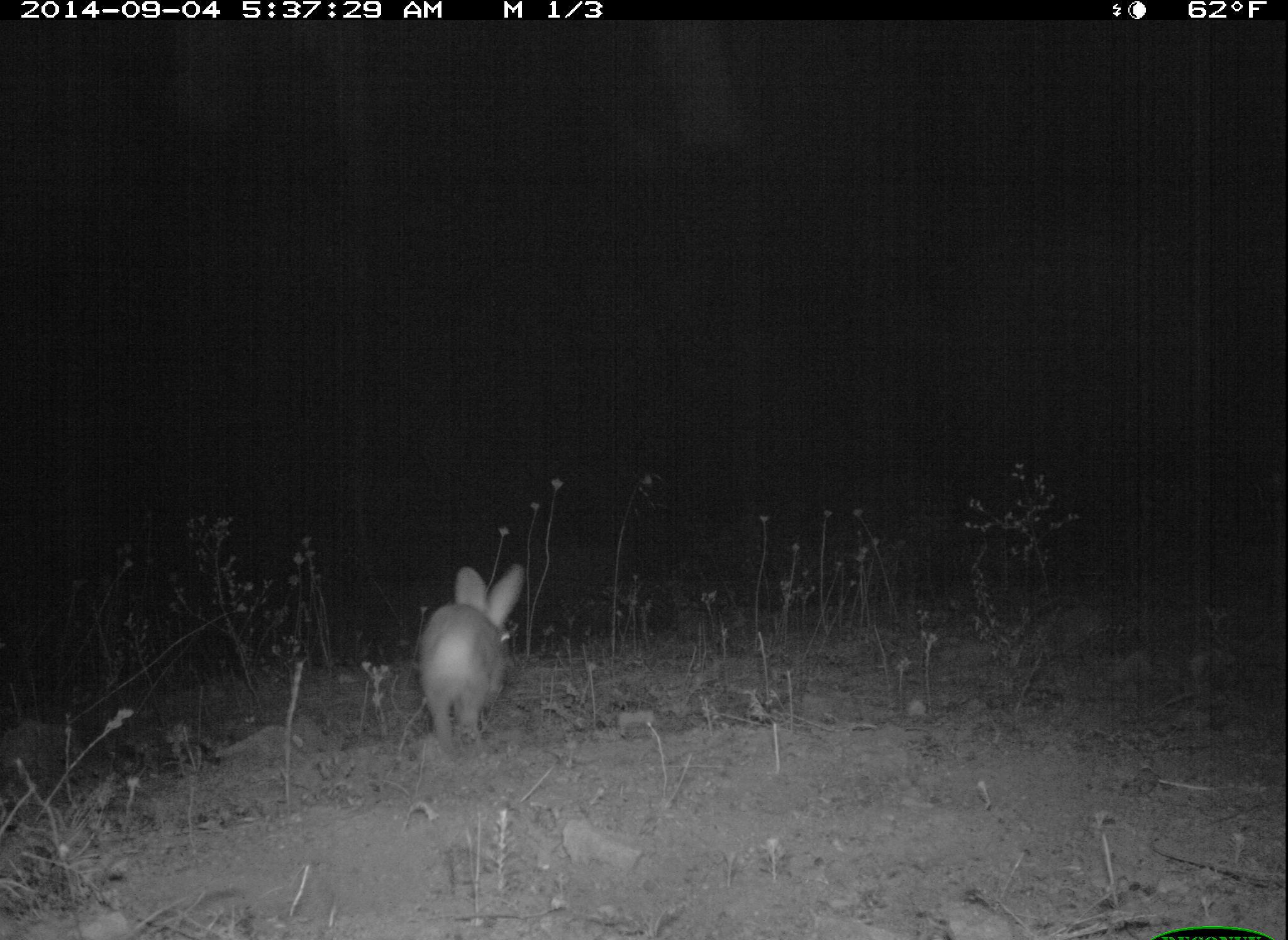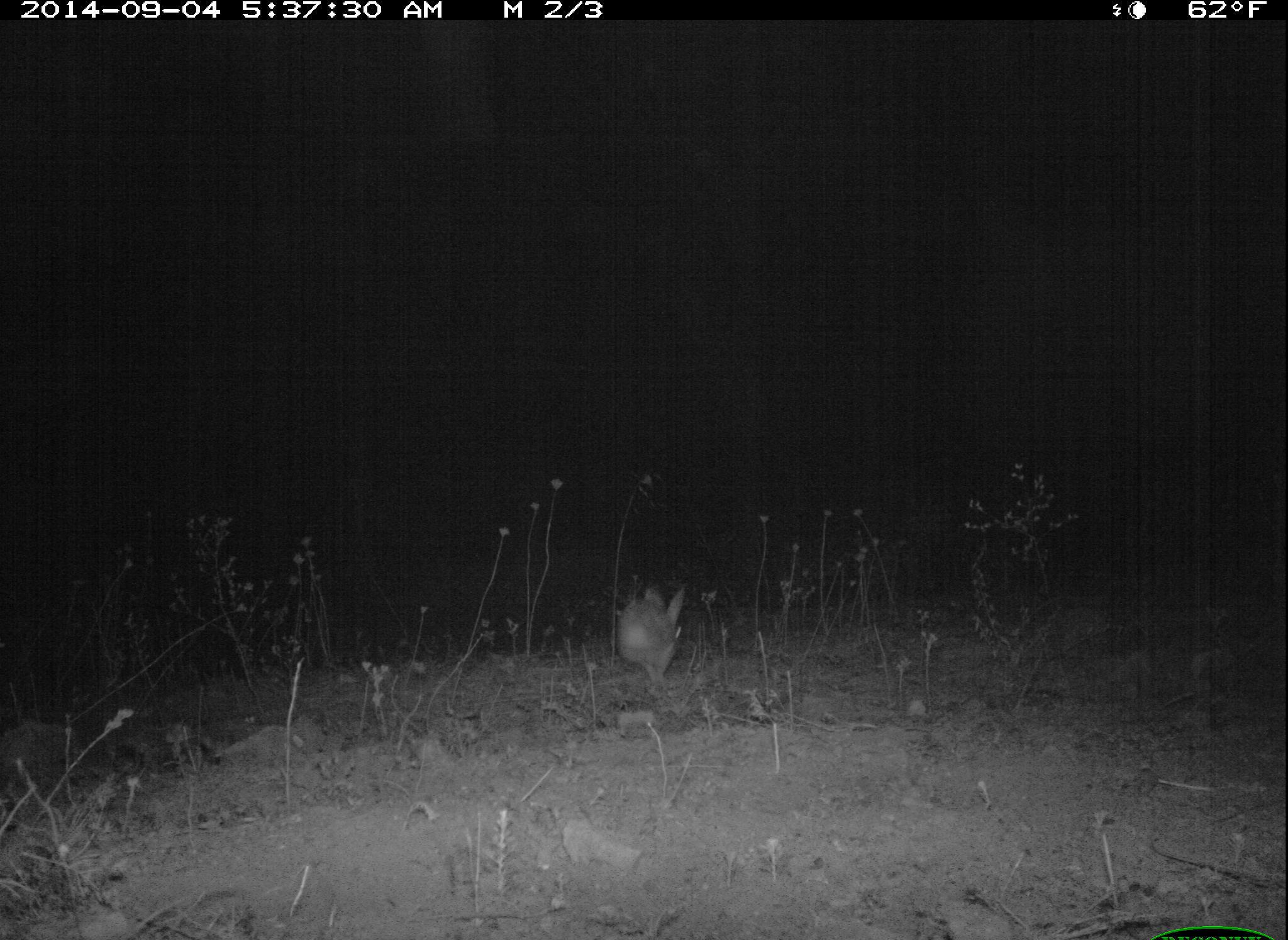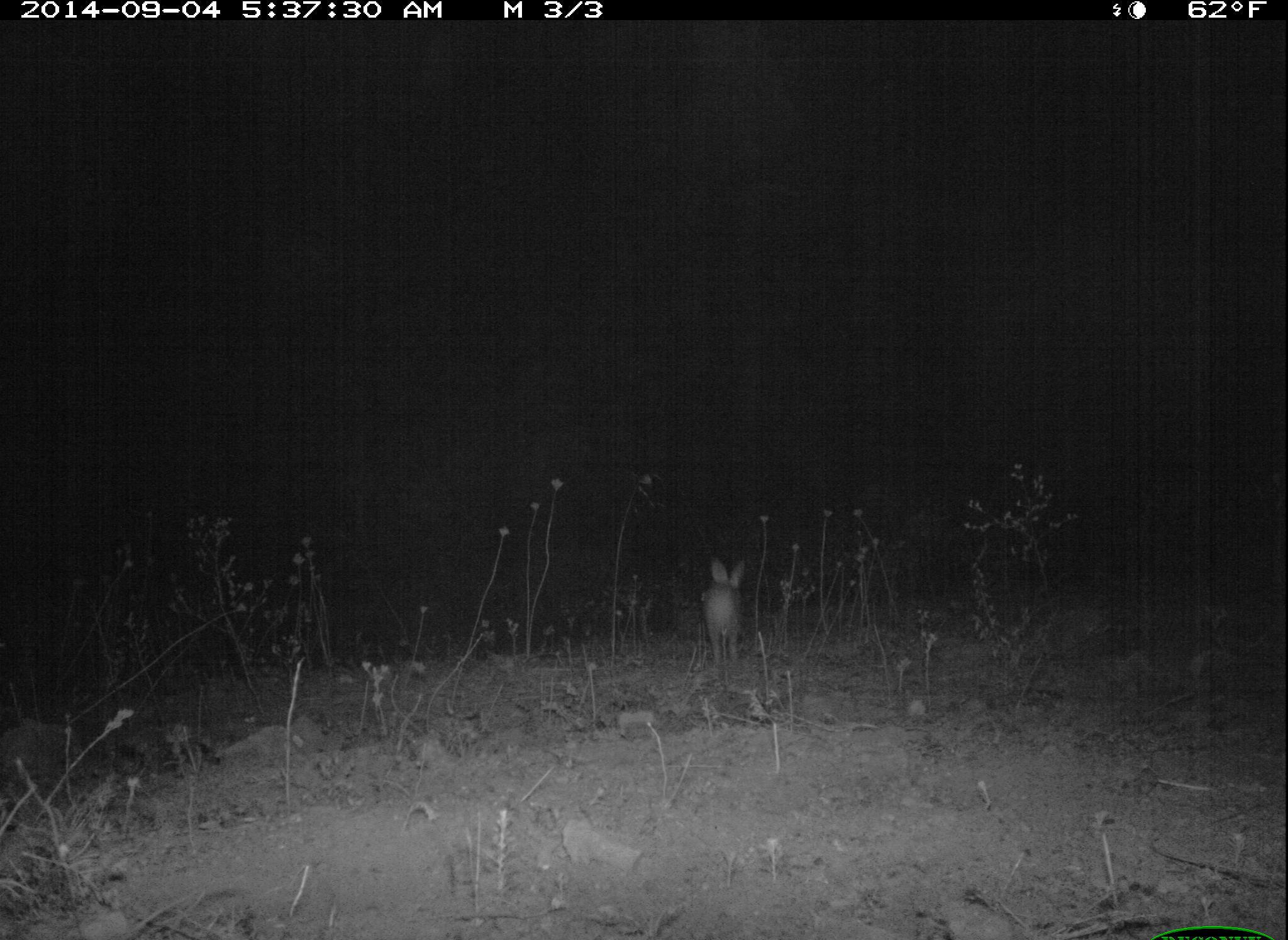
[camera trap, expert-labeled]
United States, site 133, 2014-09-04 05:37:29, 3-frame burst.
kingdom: Animalia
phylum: Chordata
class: Mammalia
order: Lagomorpha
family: Leporidae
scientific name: Leporidae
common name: rabbits and hares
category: rabbit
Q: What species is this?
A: Rabbit (rabbits and hares) (Leporidae).